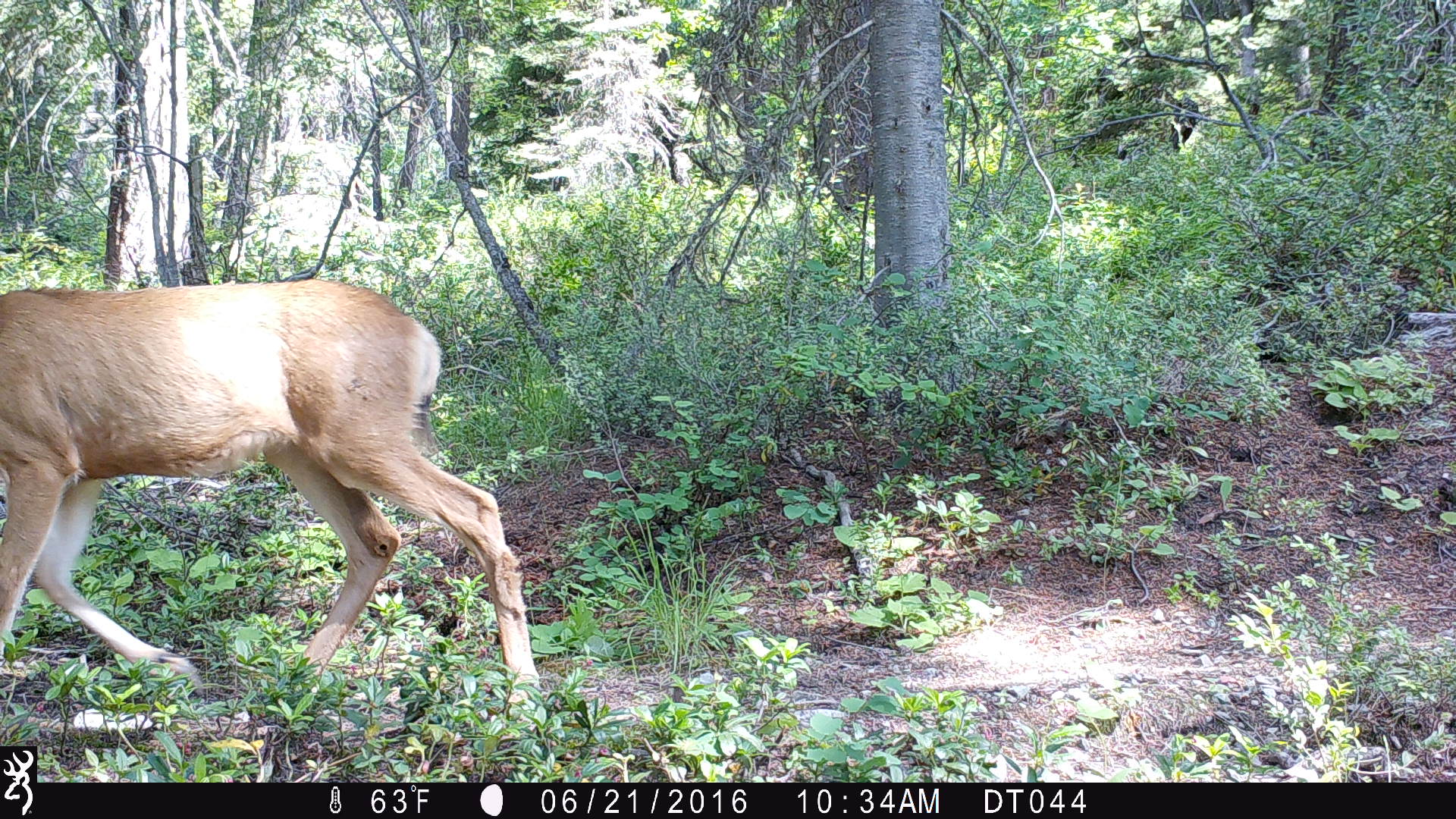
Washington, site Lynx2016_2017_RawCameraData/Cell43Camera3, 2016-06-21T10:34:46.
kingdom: Animalia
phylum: Chordata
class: Mammalia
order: Artiodactyla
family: Cervidae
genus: Odocoileus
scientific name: Odocoileus hemionus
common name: mule deer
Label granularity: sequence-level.